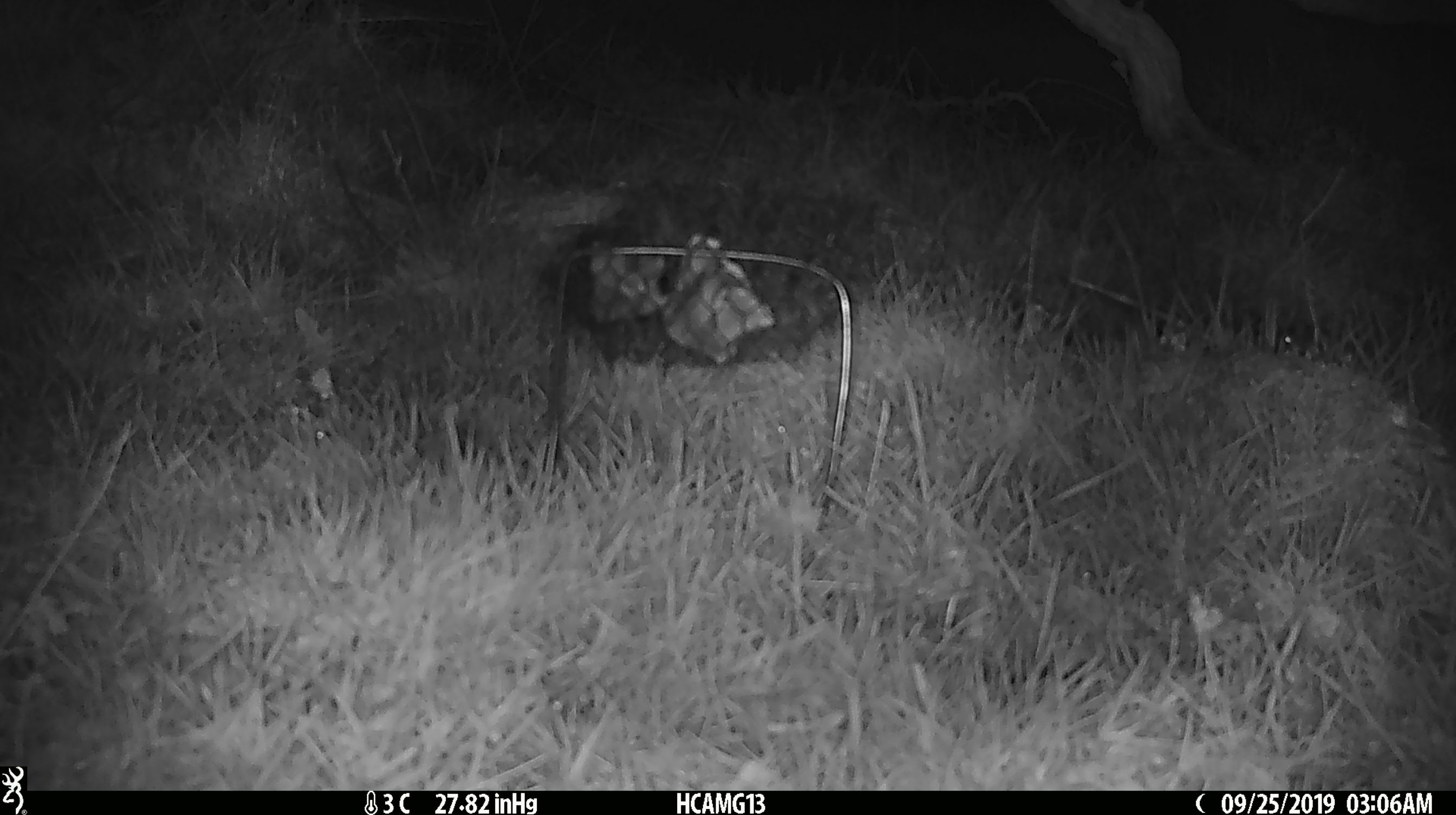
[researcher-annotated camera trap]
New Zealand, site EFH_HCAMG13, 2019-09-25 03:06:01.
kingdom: Animalia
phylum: Chordata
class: Mammalia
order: Rodentia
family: Muridae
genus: Mus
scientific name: Mus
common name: mouse